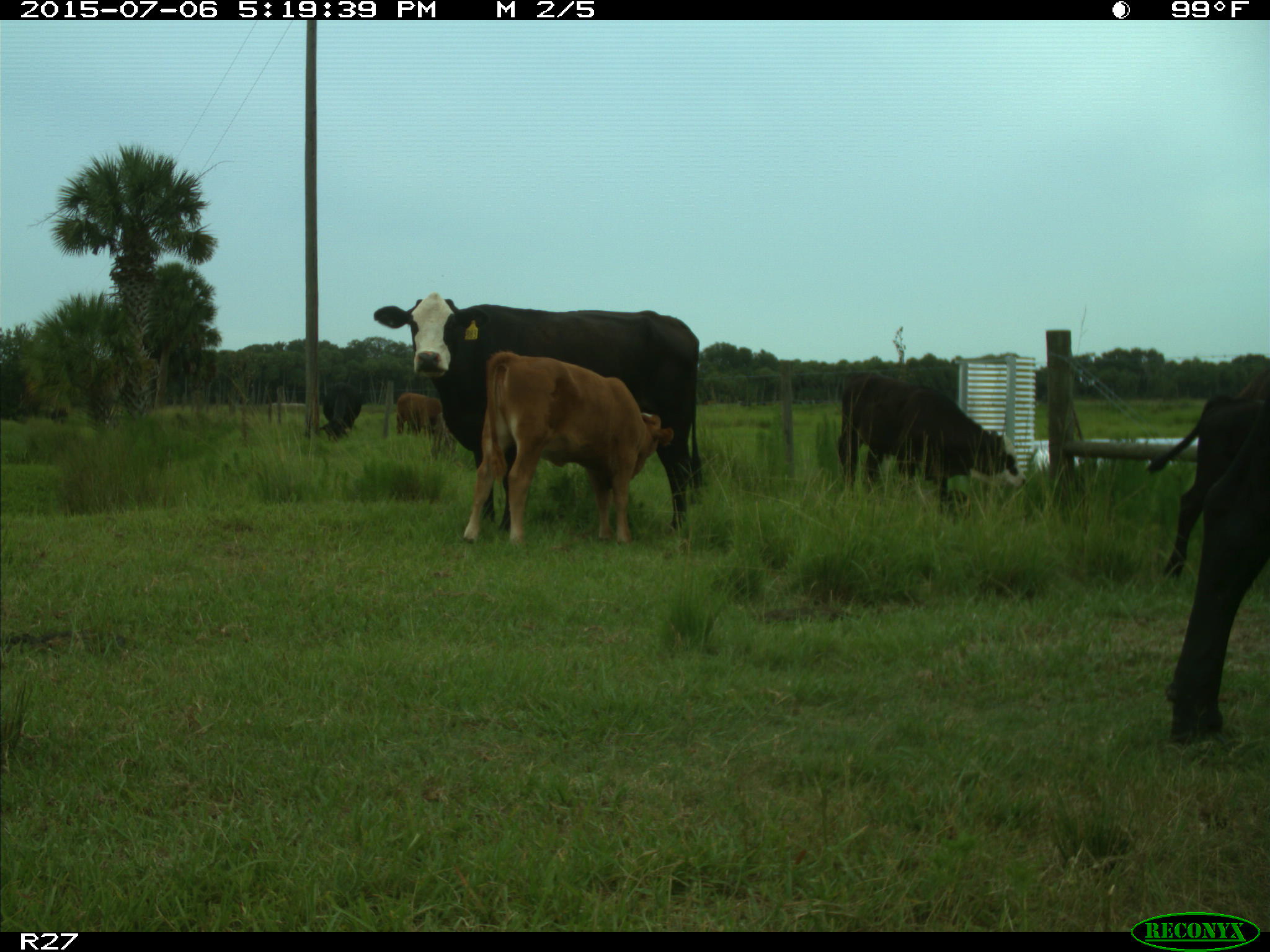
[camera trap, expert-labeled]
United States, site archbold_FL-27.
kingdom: Animalia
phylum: Chordata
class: Mammalia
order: Artiodactyla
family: Bovidae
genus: Bos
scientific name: Bos taurus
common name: domestic cow